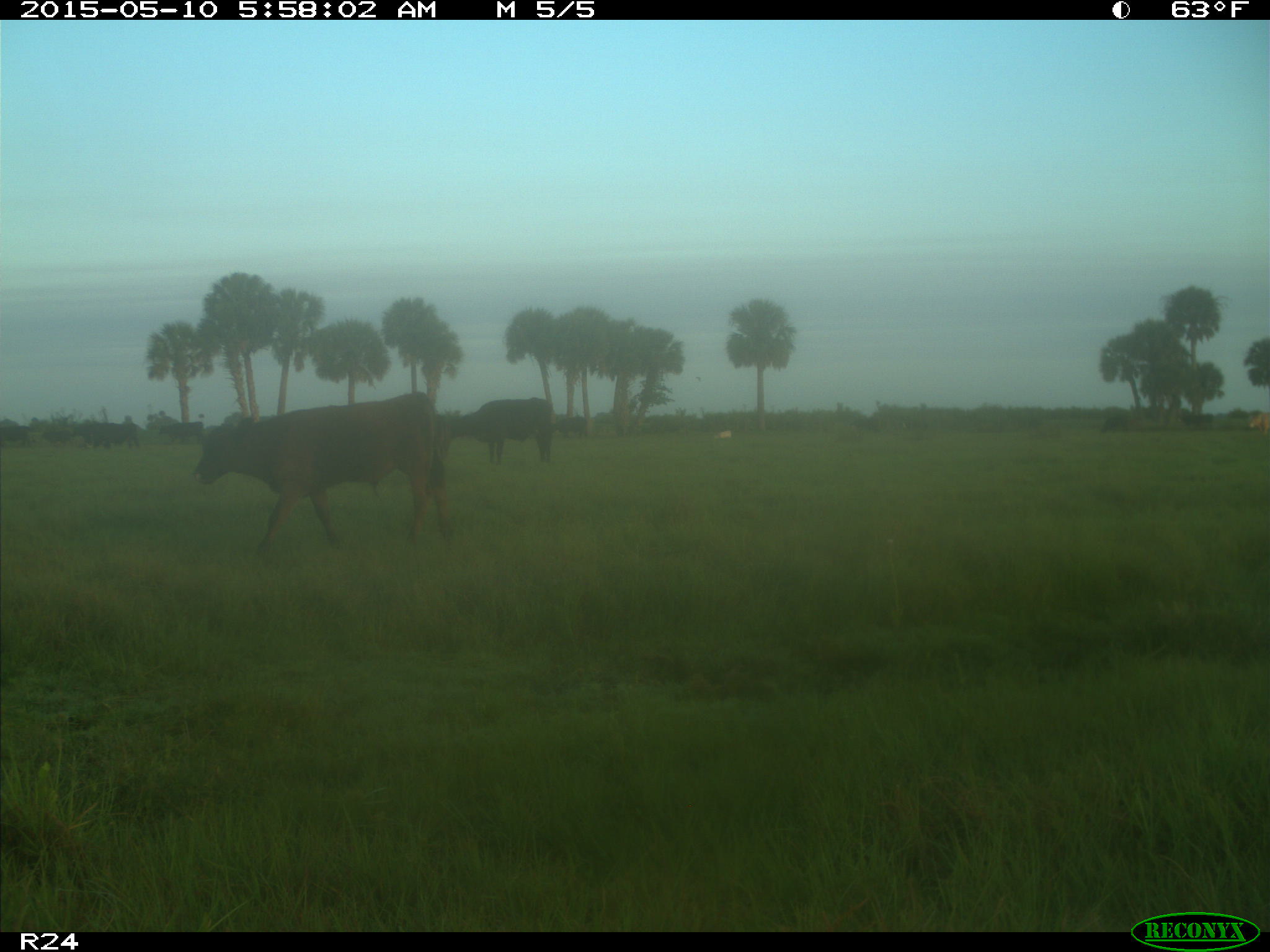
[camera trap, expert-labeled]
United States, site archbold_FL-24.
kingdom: Animalia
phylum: Chordata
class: Mammalia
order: Artiodactyla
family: Bovidae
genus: Bos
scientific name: Bos taurus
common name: domestic cow